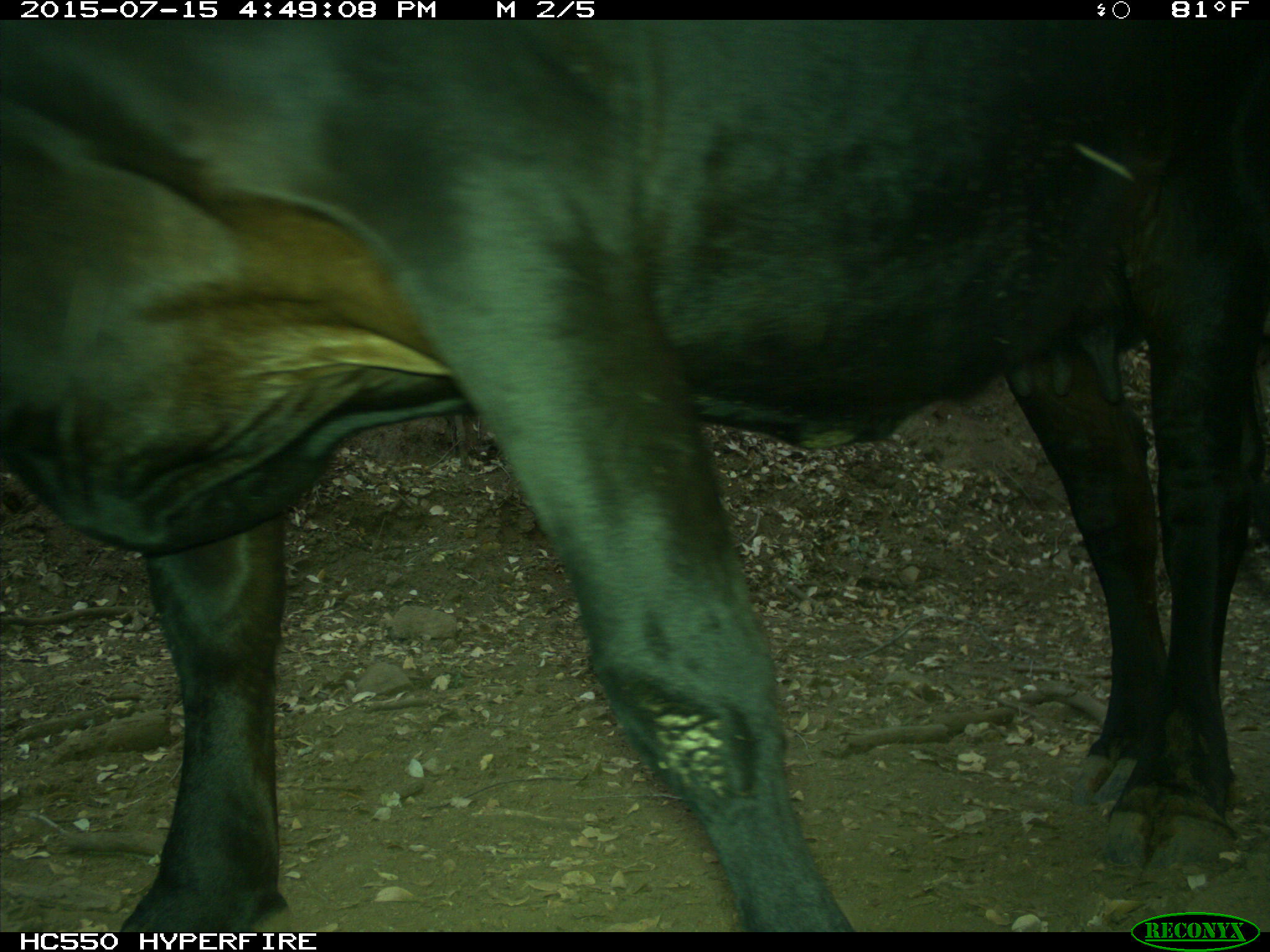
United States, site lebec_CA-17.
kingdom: Animalia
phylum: Chordata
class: Mammalia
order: Artiodactyla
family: Bovidae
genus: Bos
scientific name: Bos taurus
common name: domestic cow